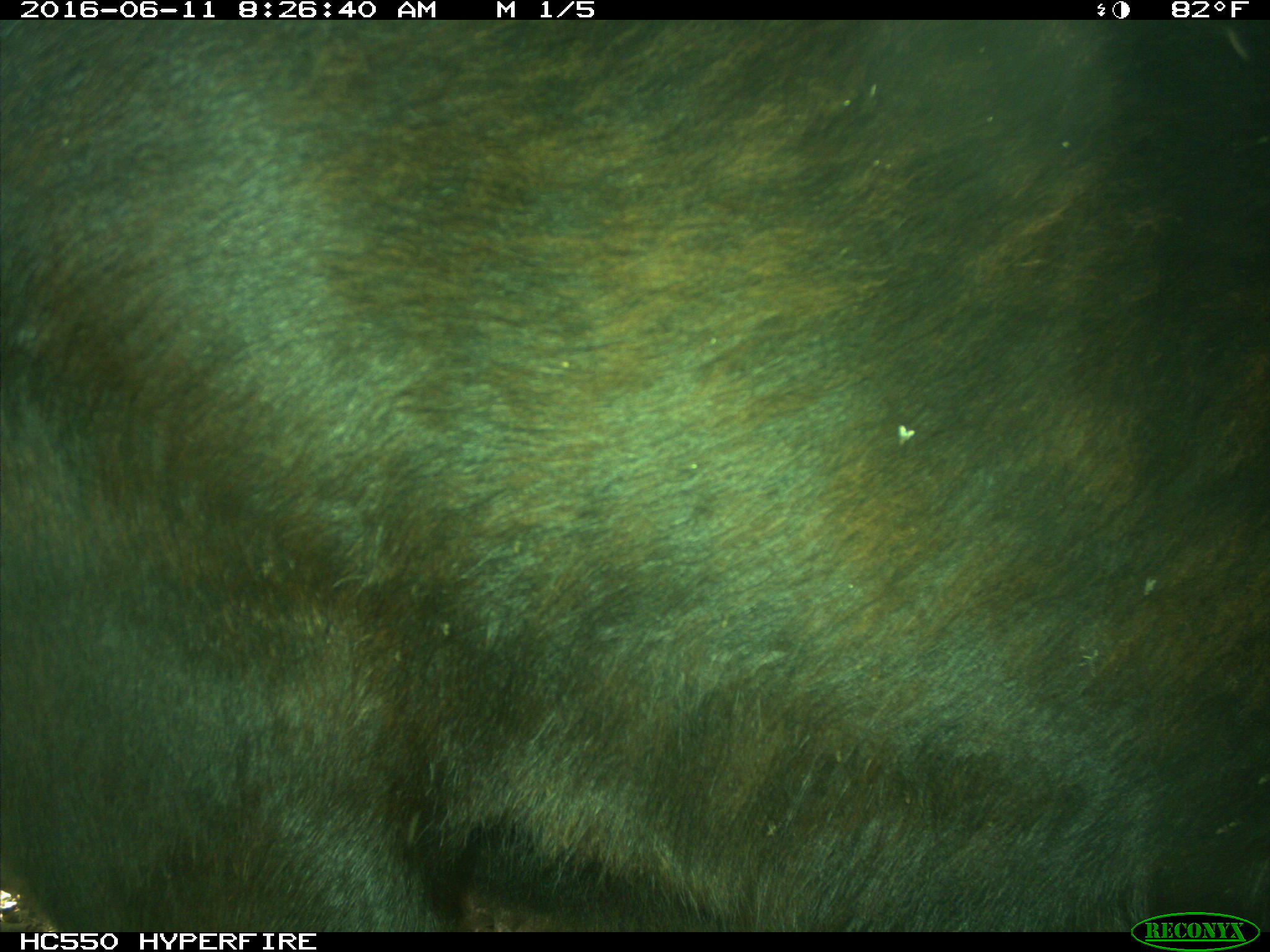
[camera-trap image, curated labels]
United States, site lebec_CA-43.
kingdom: Animalia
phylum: Chordata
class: Mammalia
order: Artiodactyla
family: Bovidae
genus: Bos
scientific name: Bos taurus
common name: domestic cow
Bos taurus (domestic cow).